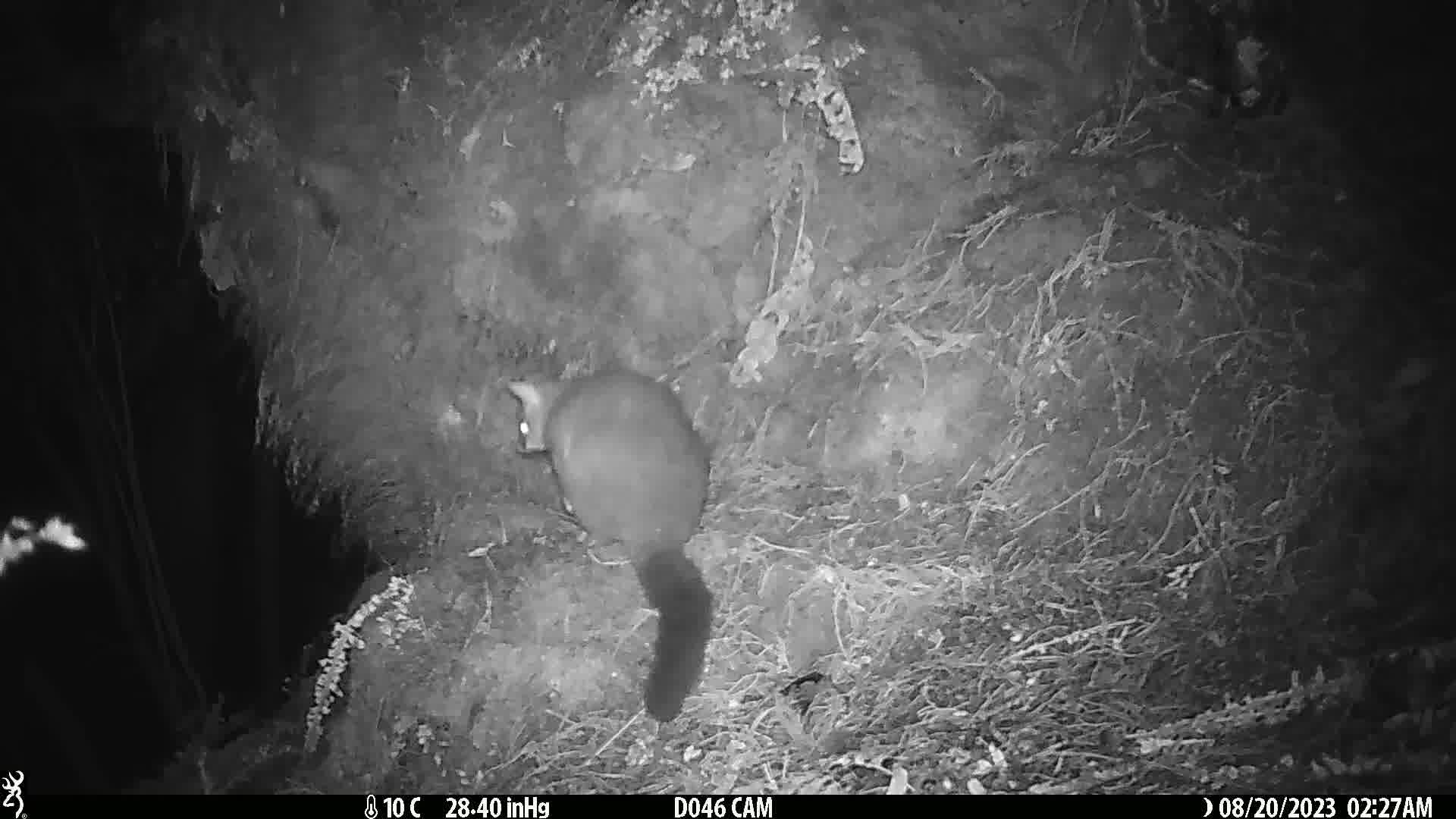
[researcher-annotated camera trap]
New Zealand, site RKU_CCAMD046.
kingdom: Animalia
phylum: Chordata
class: Mammalia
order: Diprotodontia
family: Phalangeridae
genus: Trichosurus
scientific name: Trichosurus vulpecula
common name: common brushtail possum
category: possum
Possum (common brushtail possum) (Trichosurus vulpecula).